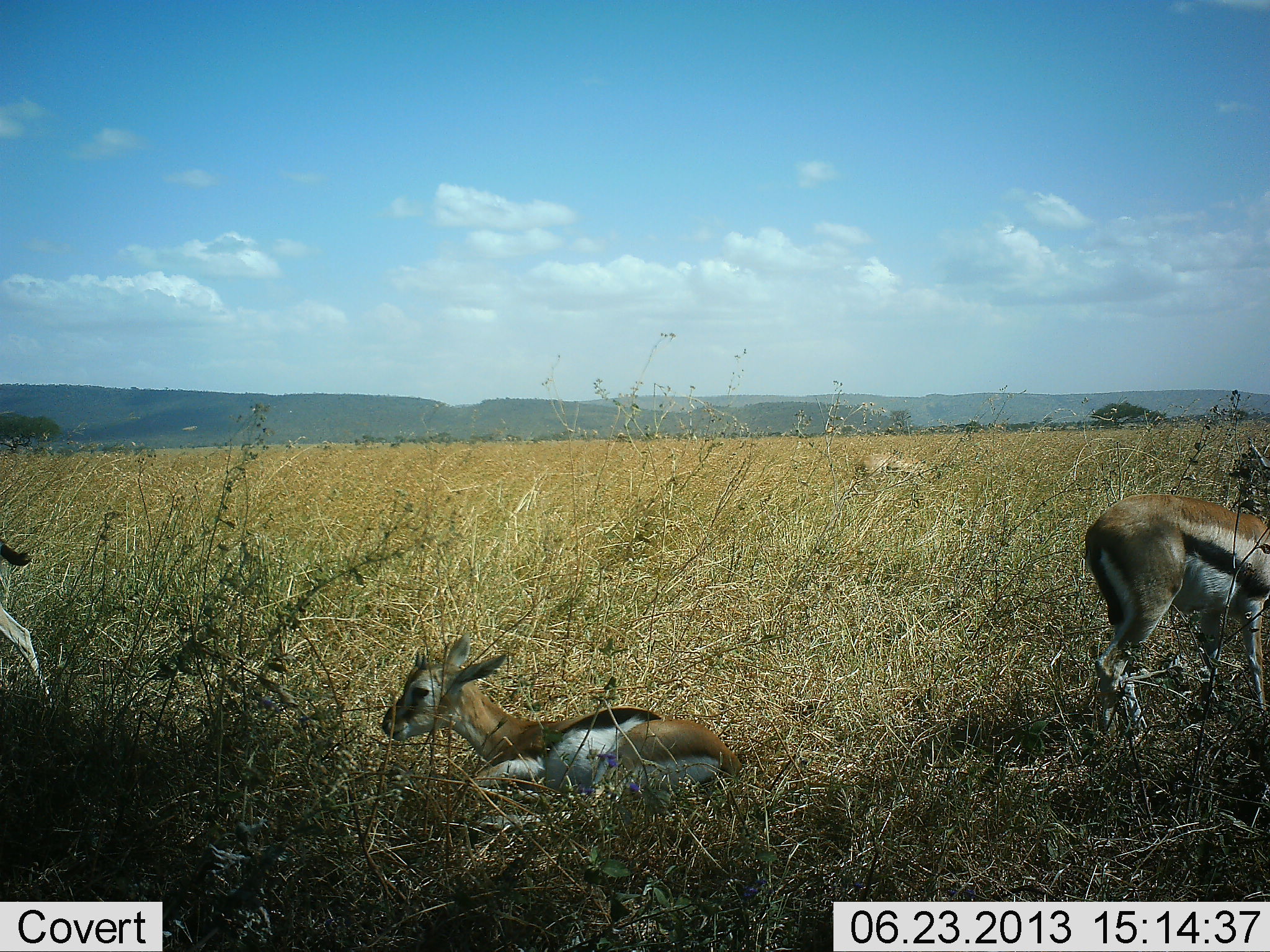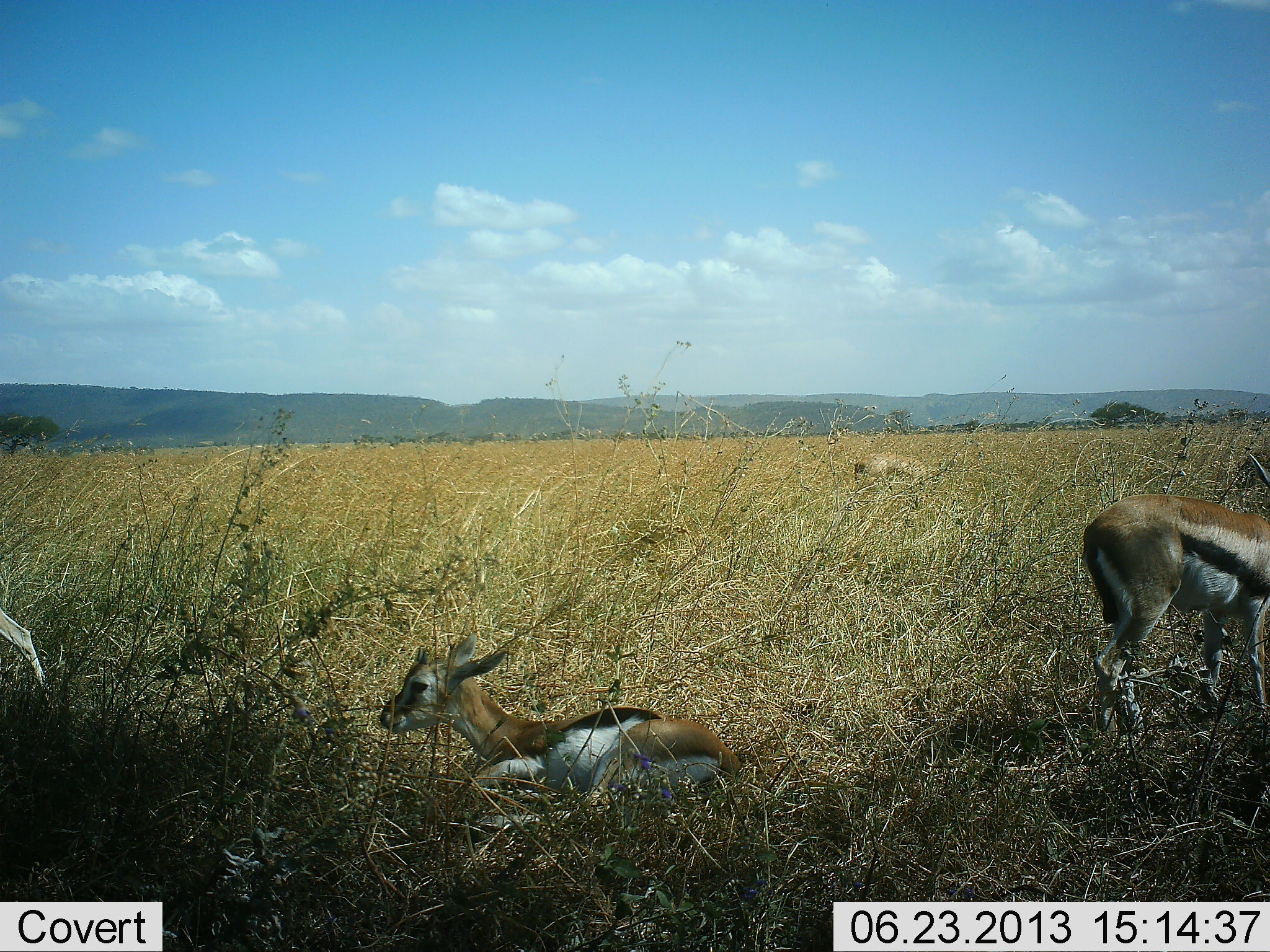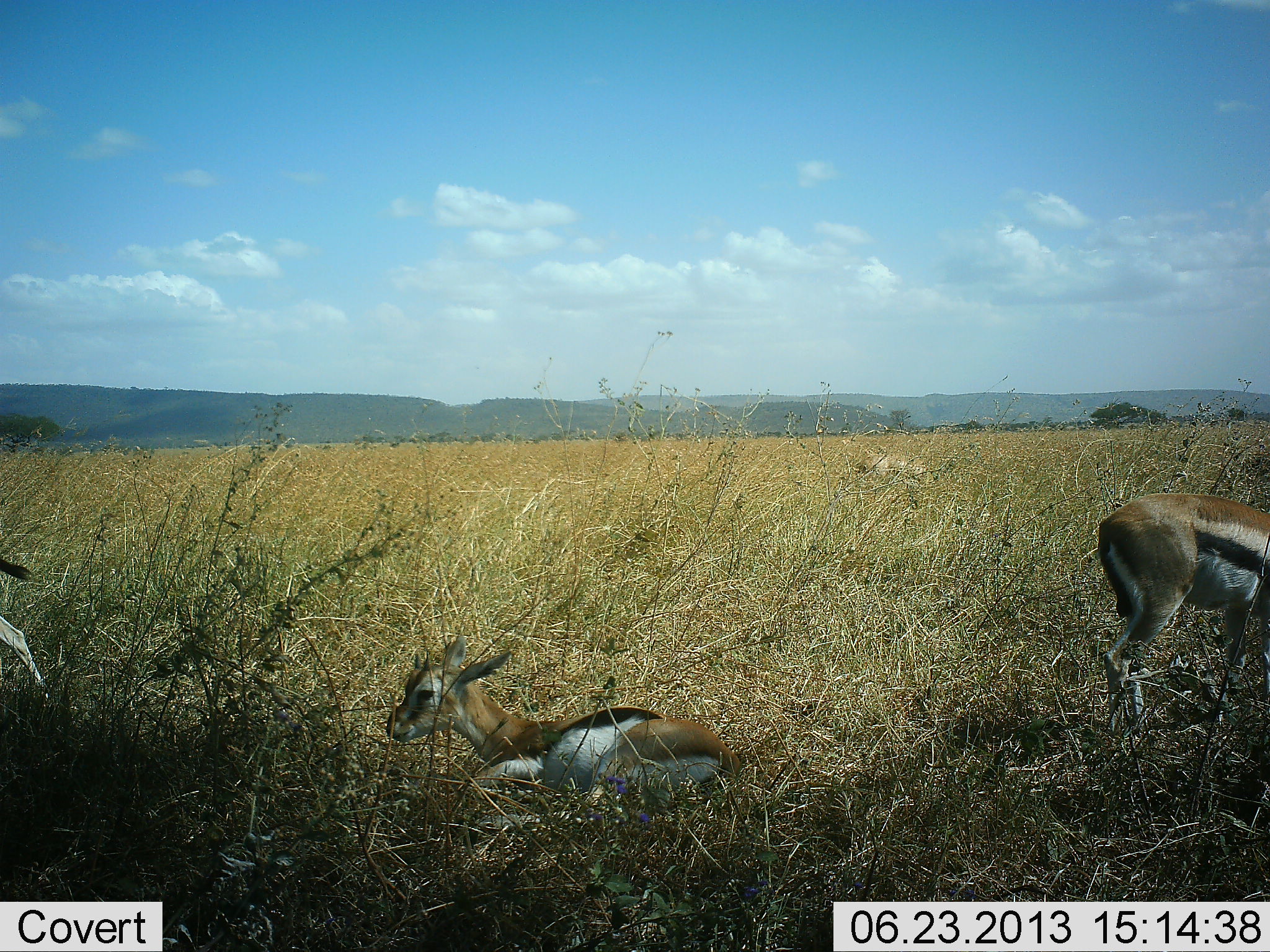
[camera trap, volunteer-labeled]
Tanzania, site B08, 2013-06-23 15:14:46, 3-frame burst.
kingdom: Animalia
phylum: Chordata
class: Mammalia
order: Artiodactyla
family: Bovidae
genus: Eudorcas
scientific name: Eudorcas thomsonii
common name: thomson's gazelle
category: gazellethomsons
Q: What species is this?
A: Gazellethomsons (thomson's gazelle) (Eudorcas thomsonii).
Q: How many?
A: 4.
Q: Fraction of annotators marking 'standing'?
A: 59%.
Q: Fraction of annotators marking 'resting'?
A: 97%.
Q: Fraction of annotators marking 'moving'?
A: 15%.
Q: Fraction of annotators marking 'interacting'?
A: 0%.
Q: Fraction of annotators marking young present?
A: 26%.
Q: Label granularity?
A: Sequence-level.